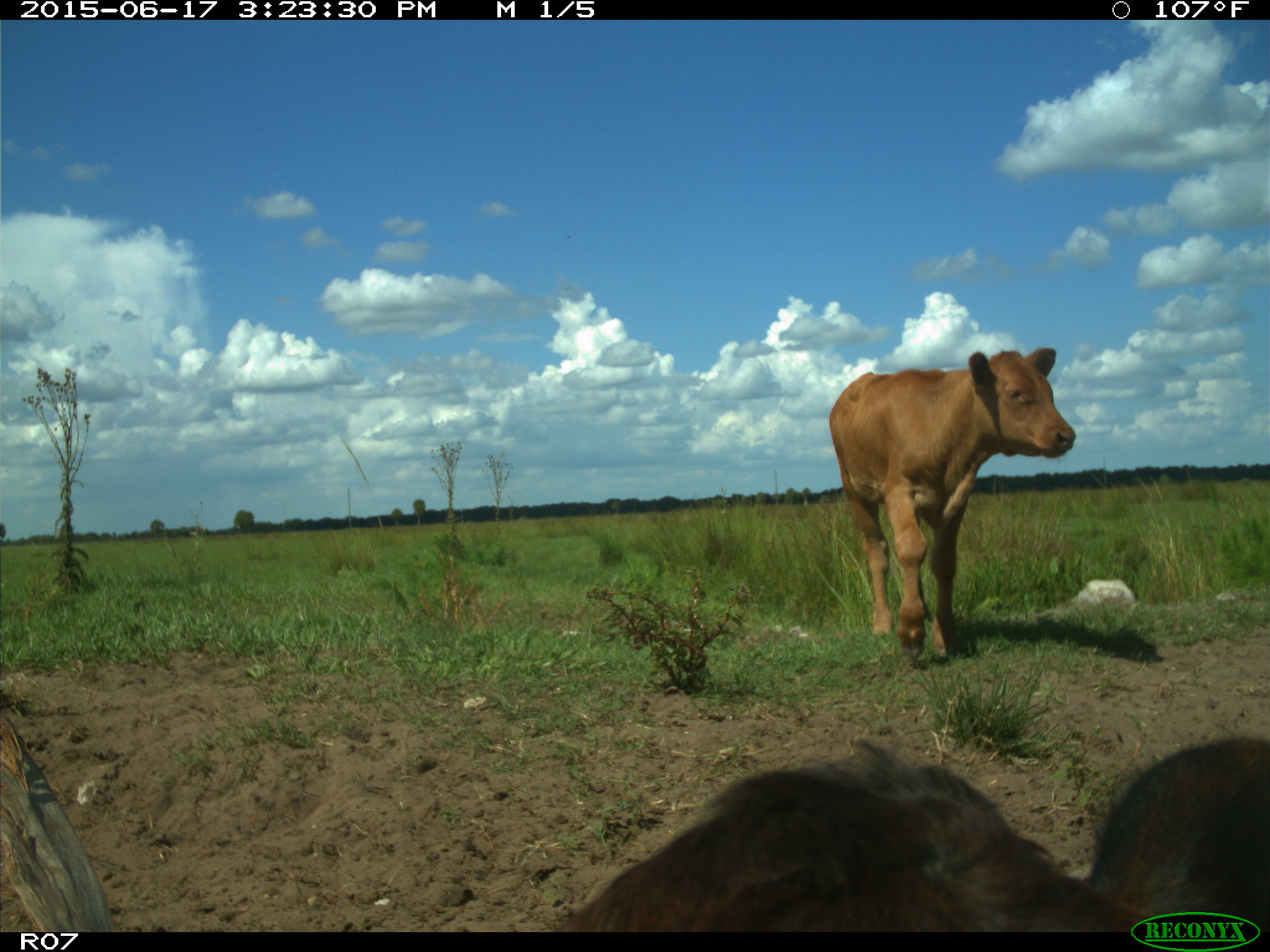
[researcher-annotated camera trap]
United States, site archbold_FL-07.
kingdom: Animalia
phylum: Chordata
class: Mammalia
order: Artiodactyla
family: Bovidae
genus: Bos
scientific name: Bos taurus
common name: domestic cow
Bos taurus (domestic cow).